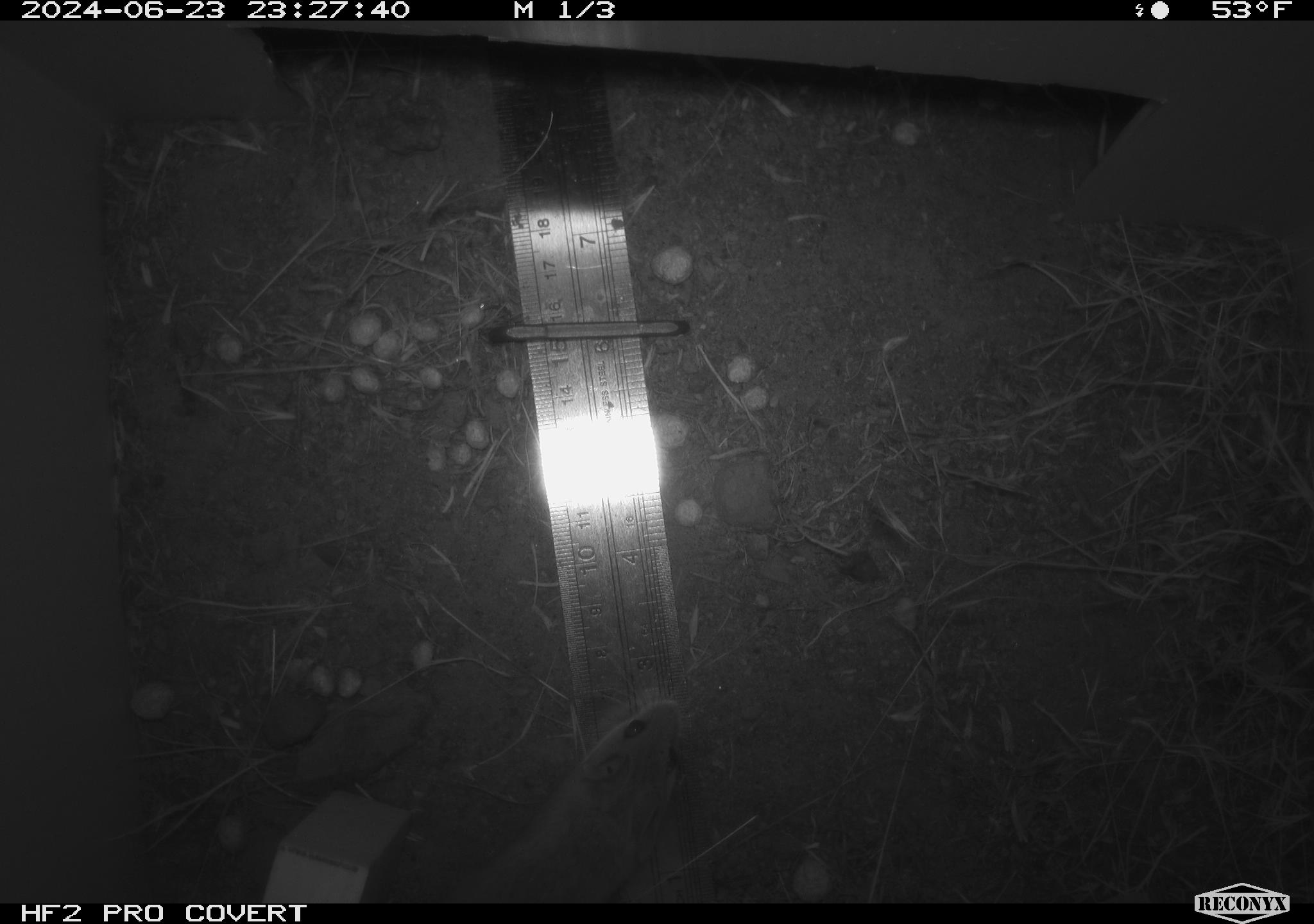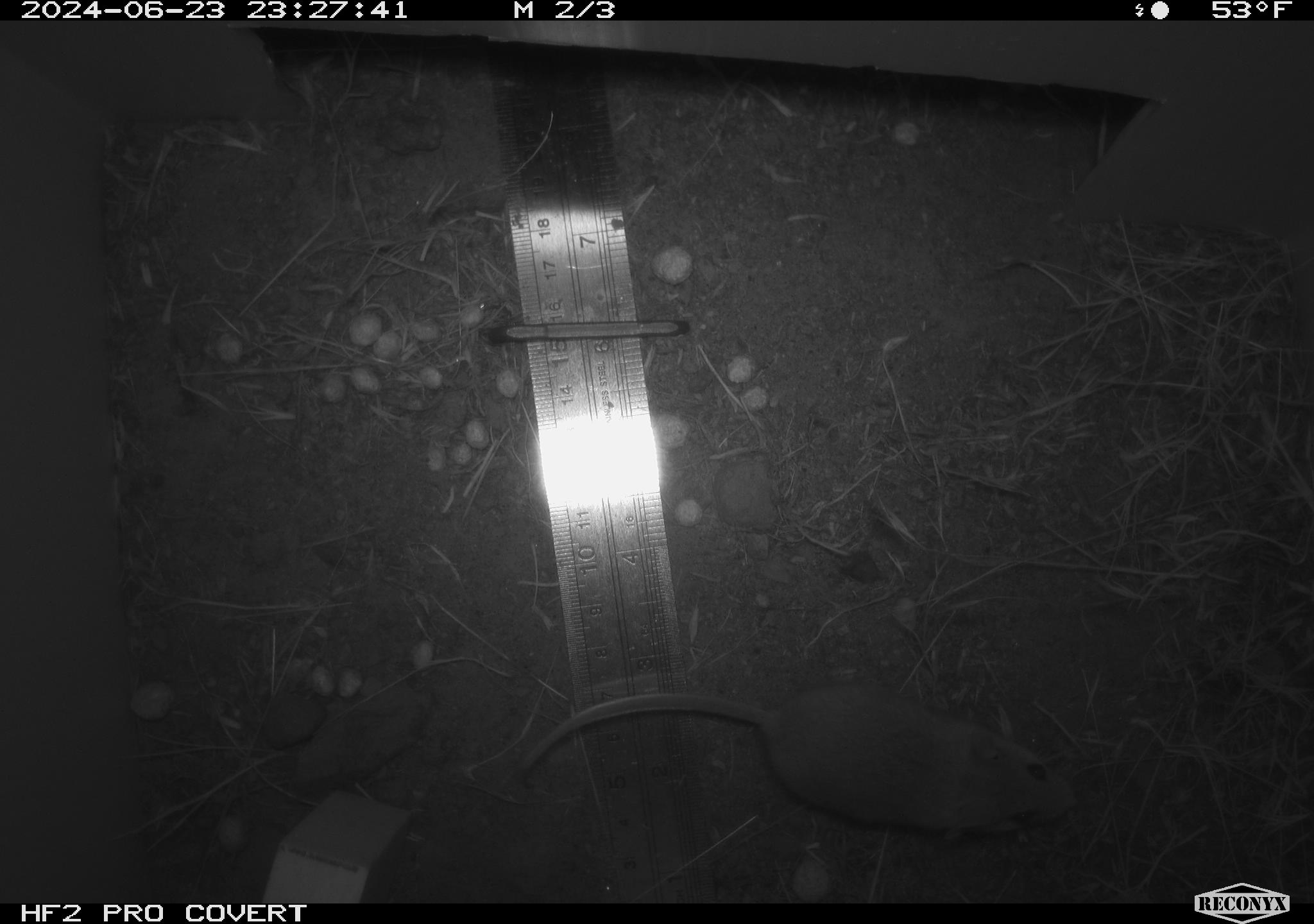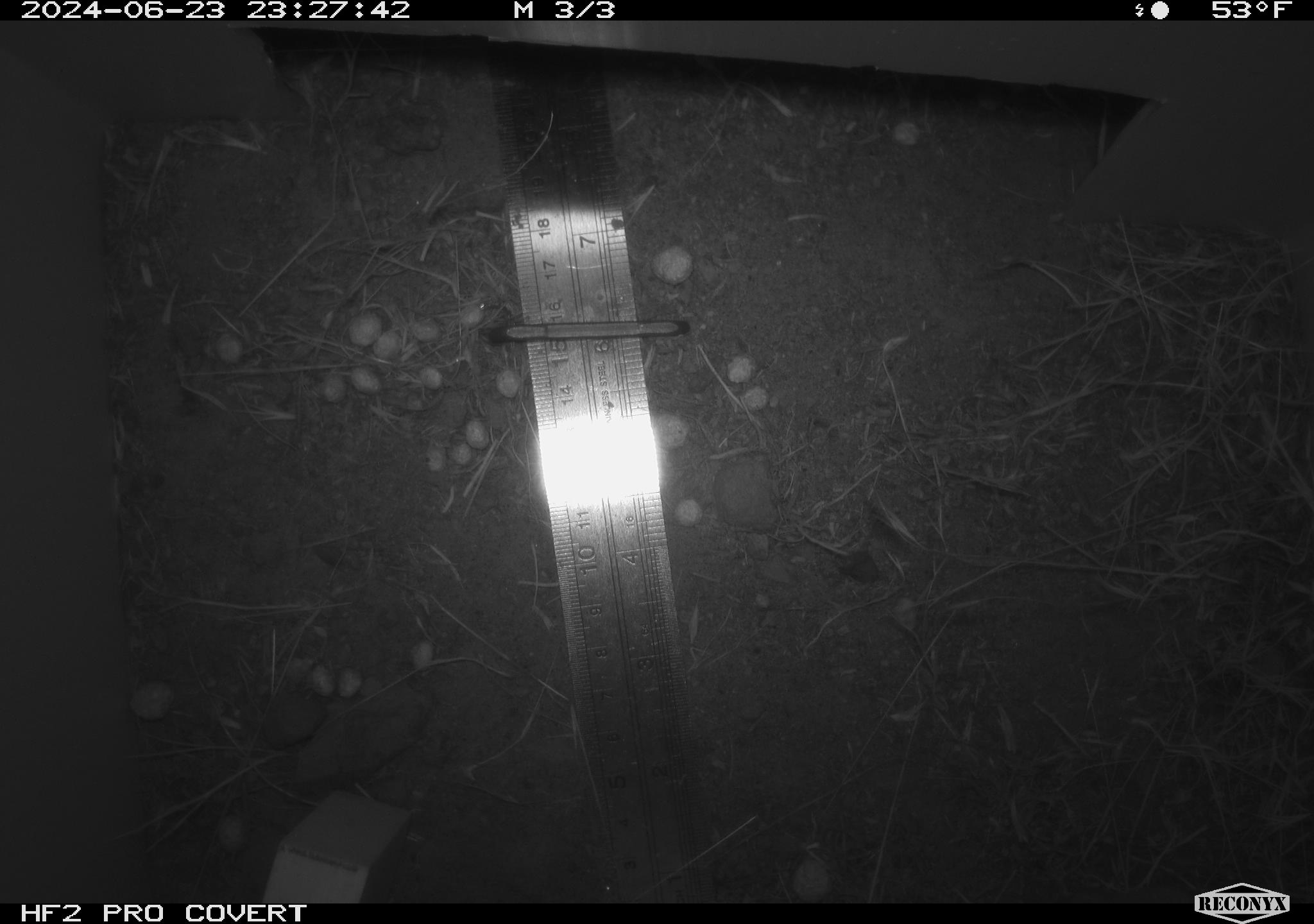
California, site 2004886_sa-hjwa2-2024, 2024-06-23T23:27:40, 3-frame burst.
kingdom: Animalia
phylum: Chordata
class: Mammalia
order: Rodentia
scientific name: Rodentia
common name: rodent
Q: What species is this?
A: Rodent (Rodentia).